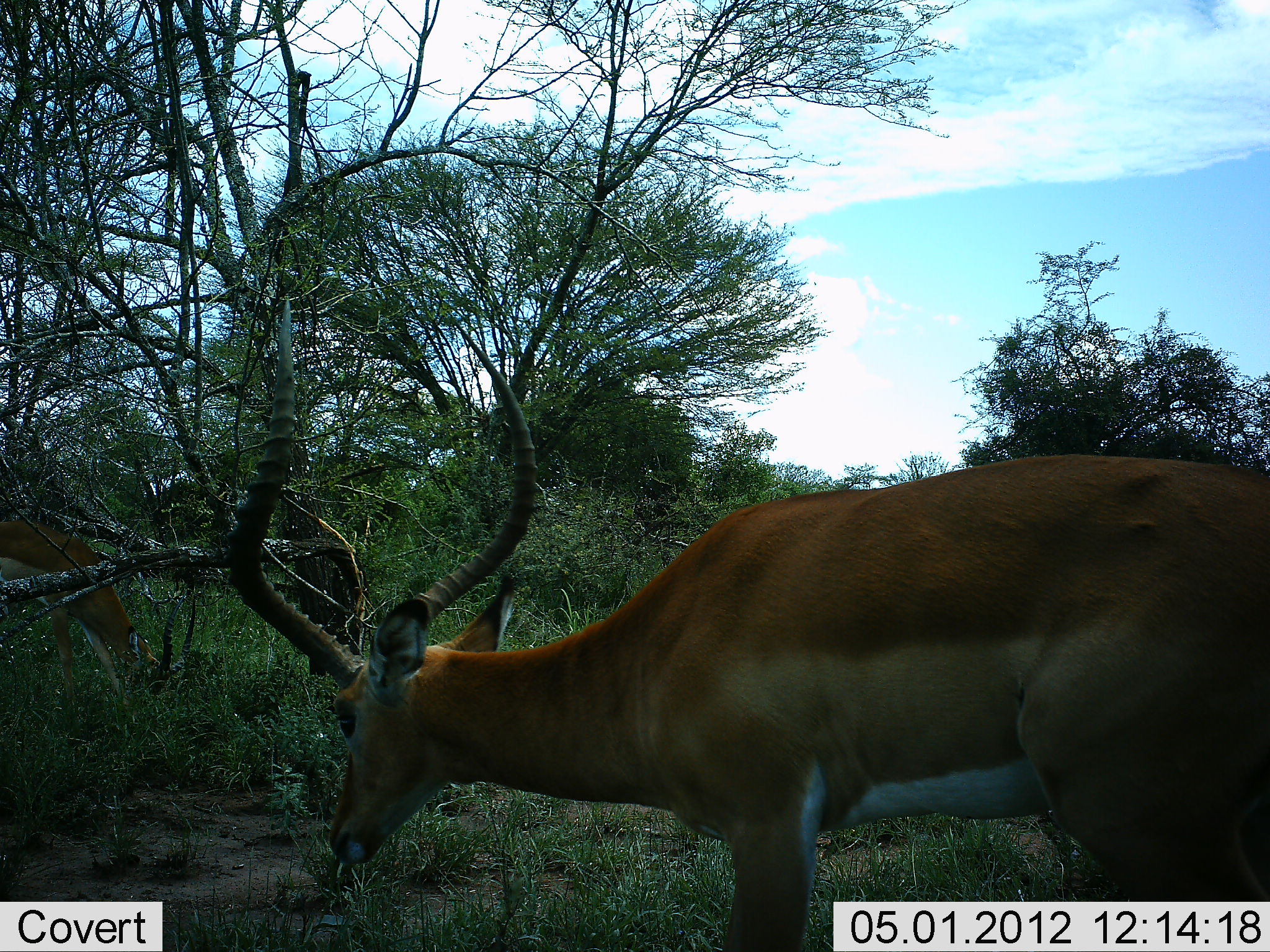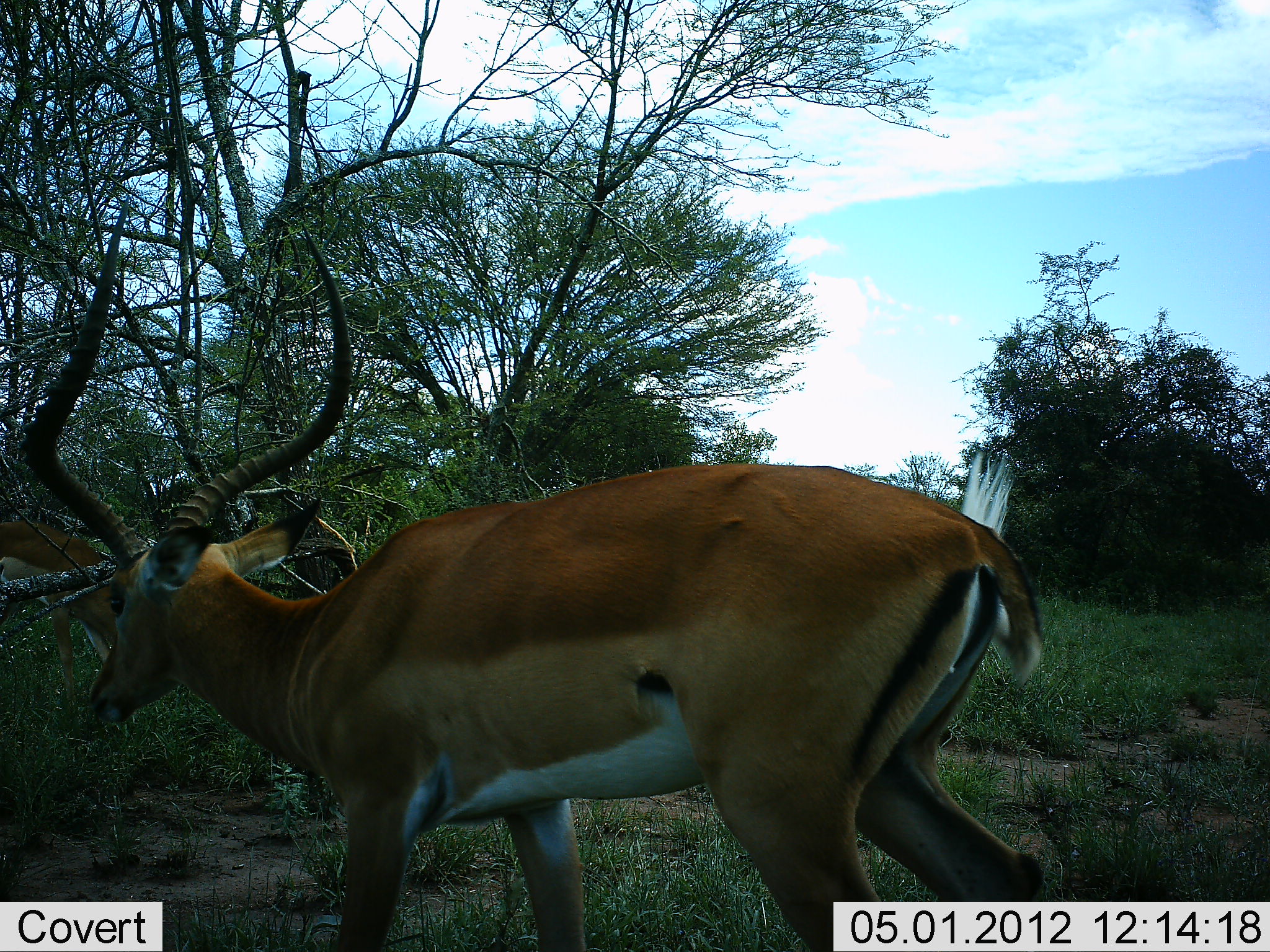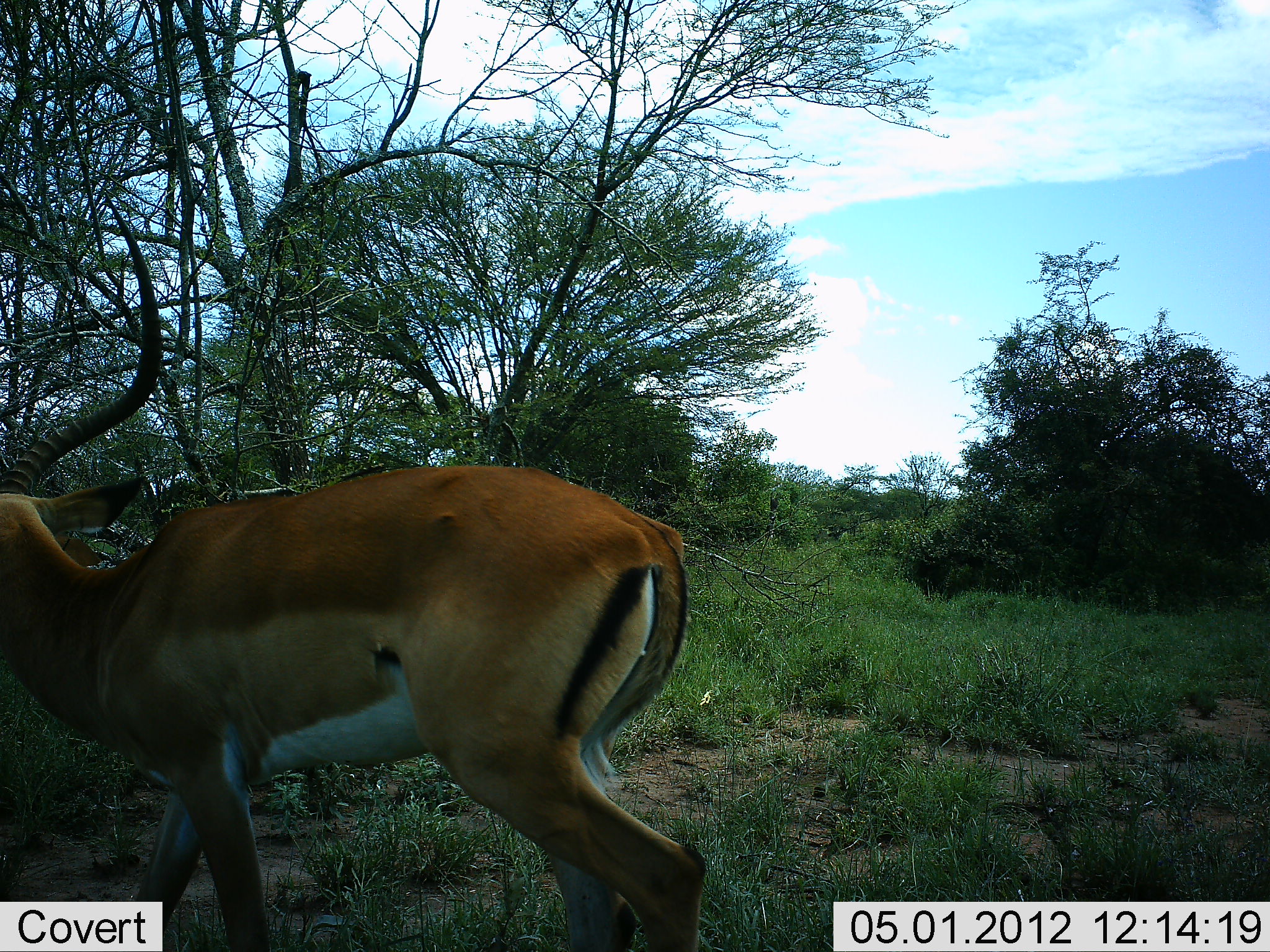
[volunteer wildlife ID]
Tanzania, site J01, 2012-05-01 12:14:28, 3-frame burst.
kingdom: Animalia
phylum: Chordata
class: Mammalia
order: Artiodactyla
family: Bovidae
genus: Aepyceros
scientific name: Aepyceros melampus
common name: impala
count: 1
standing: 17%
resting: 0%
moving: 94%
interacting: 0%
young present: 0%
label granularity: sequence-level